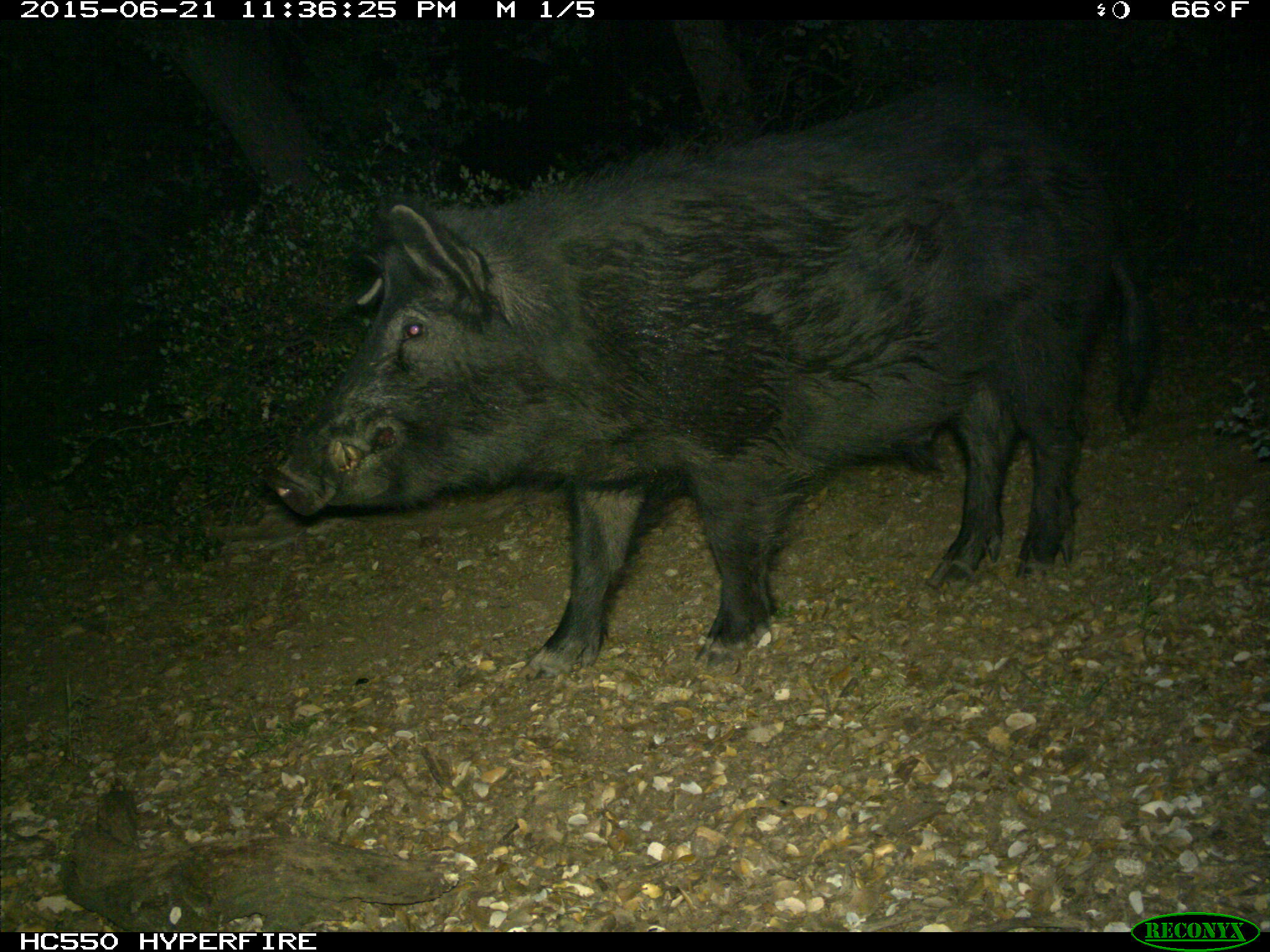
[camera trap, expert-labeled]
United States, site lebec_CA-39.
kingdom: Animalia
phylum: Chordata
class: Mammalia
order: Artiodactyla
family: Suidae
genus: Sus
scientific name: Sus scrofa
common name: wild boar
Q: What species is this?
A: Sus scrofa (wild boar).